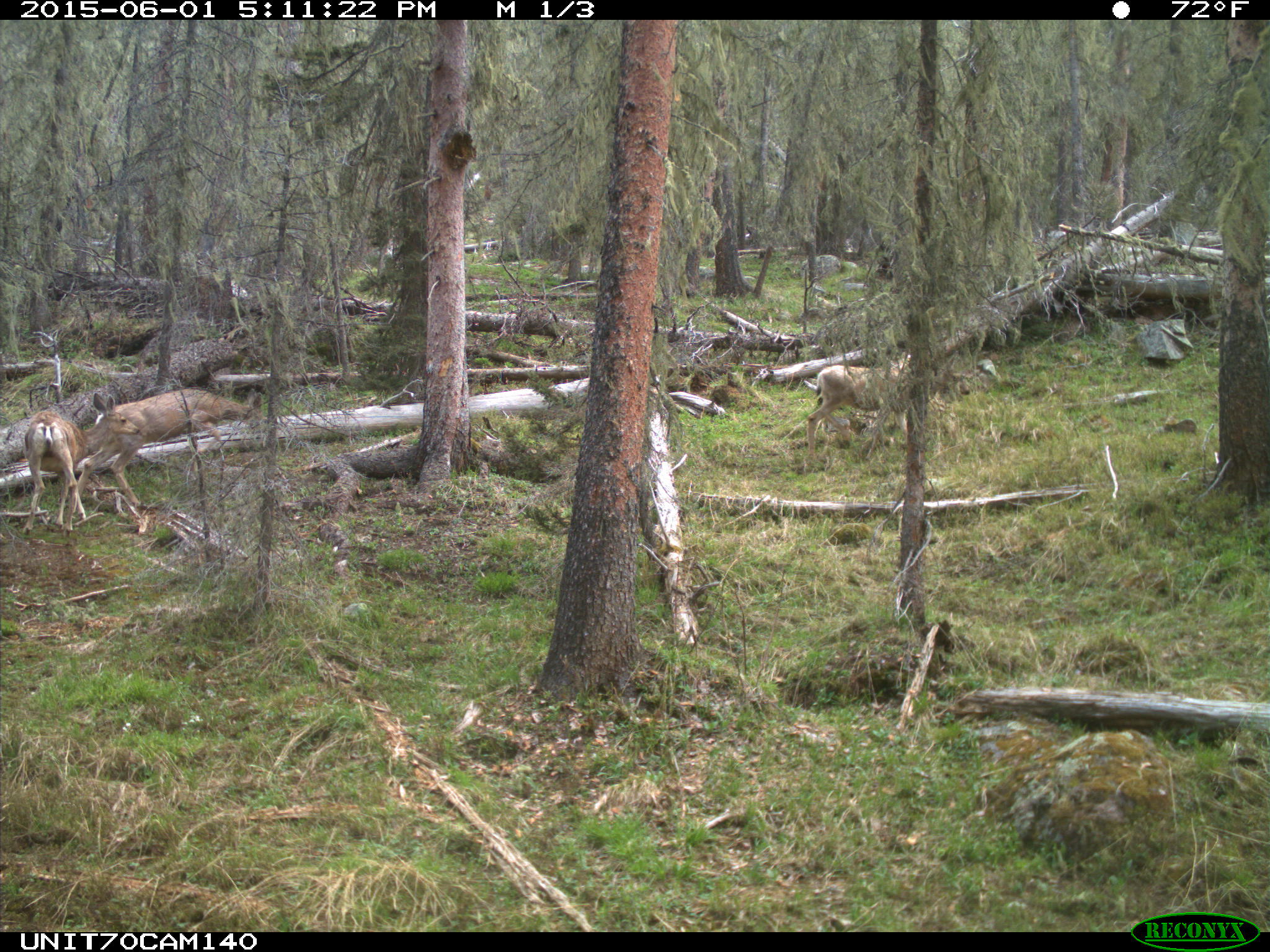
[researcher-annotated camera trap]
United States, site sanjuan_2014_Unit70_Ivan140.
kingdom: Animalia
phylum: Chordata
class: Mammalia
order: Artiodactyla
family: Cervidae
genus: Odocoileus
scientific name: Odocoileus hemionus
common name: mule deer